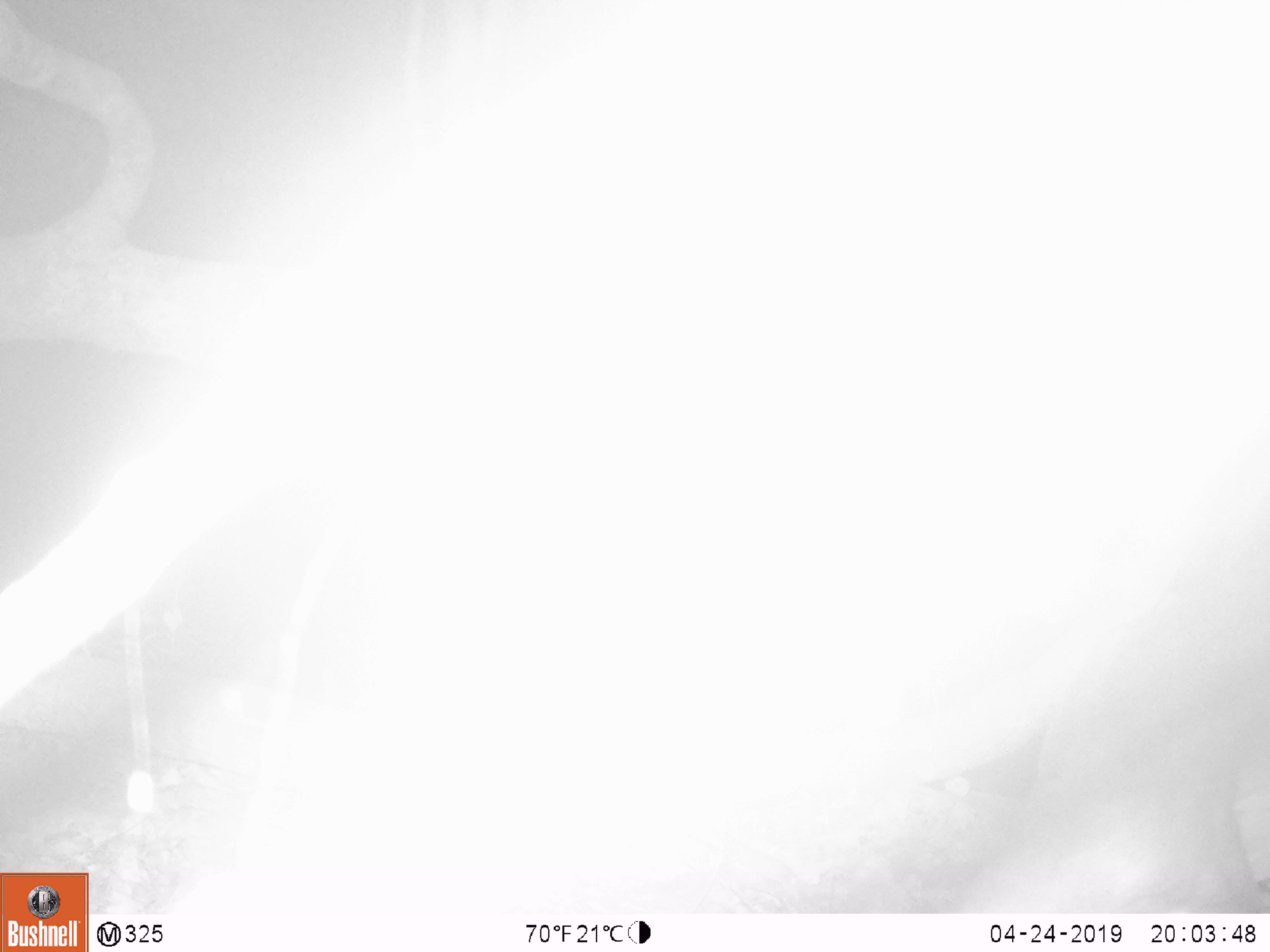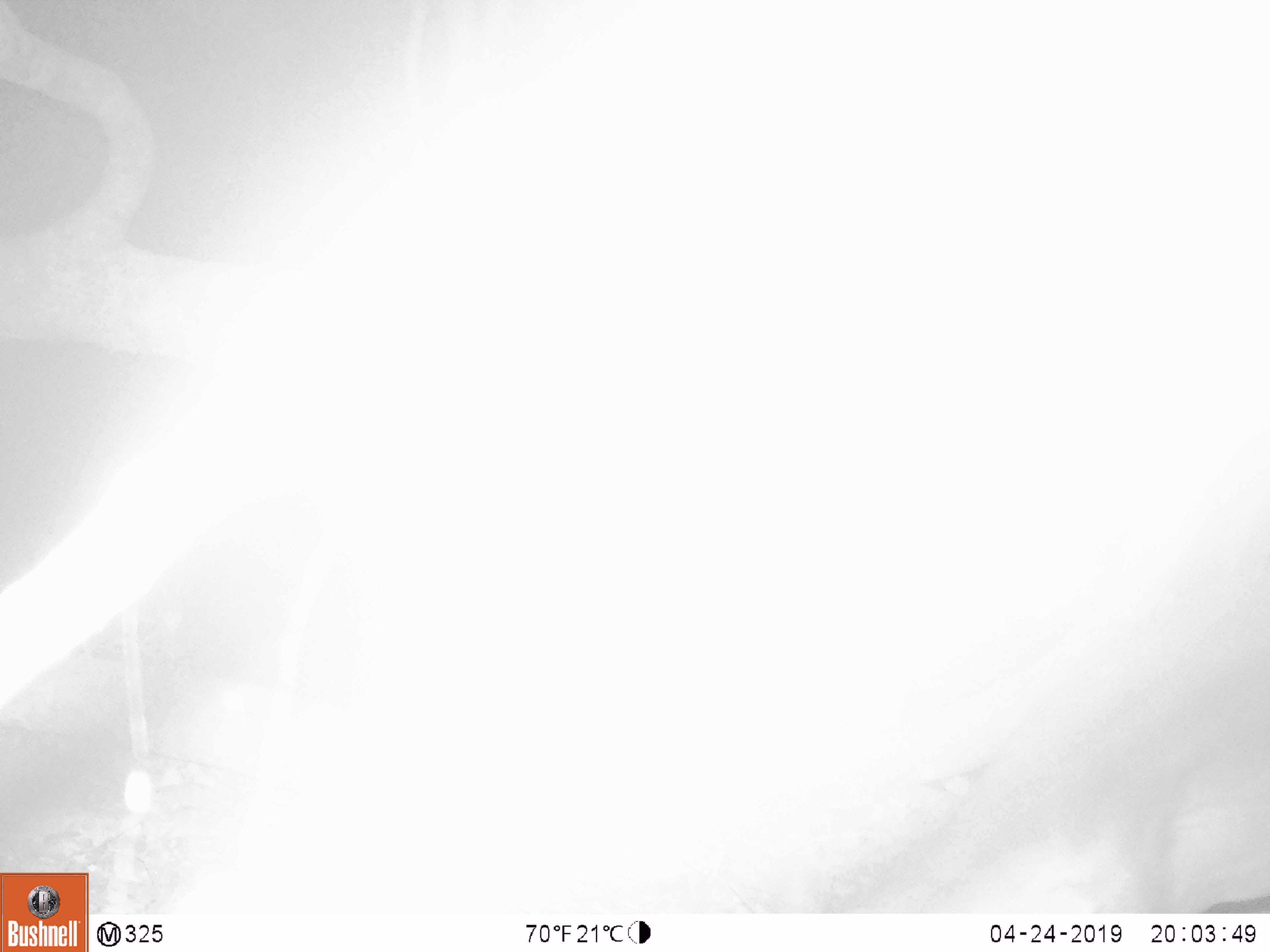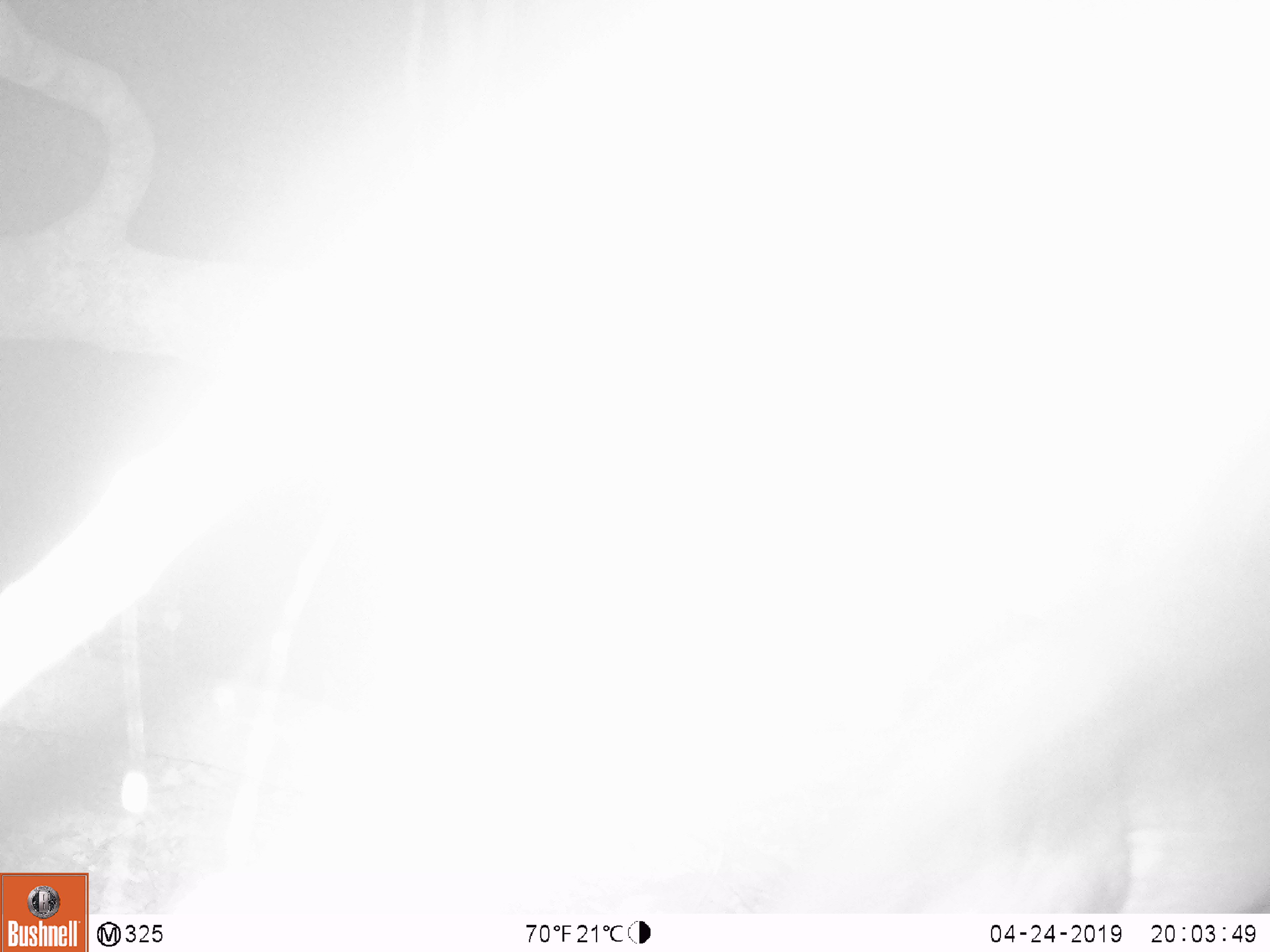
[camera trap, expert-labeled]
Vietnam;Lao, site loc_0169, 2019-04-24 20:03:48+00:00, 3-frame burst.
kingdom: Animalia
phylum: Chordata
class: Mammalia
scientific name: Laurasiatheria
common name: ungulate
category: unidentified ungulates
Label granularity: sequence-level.